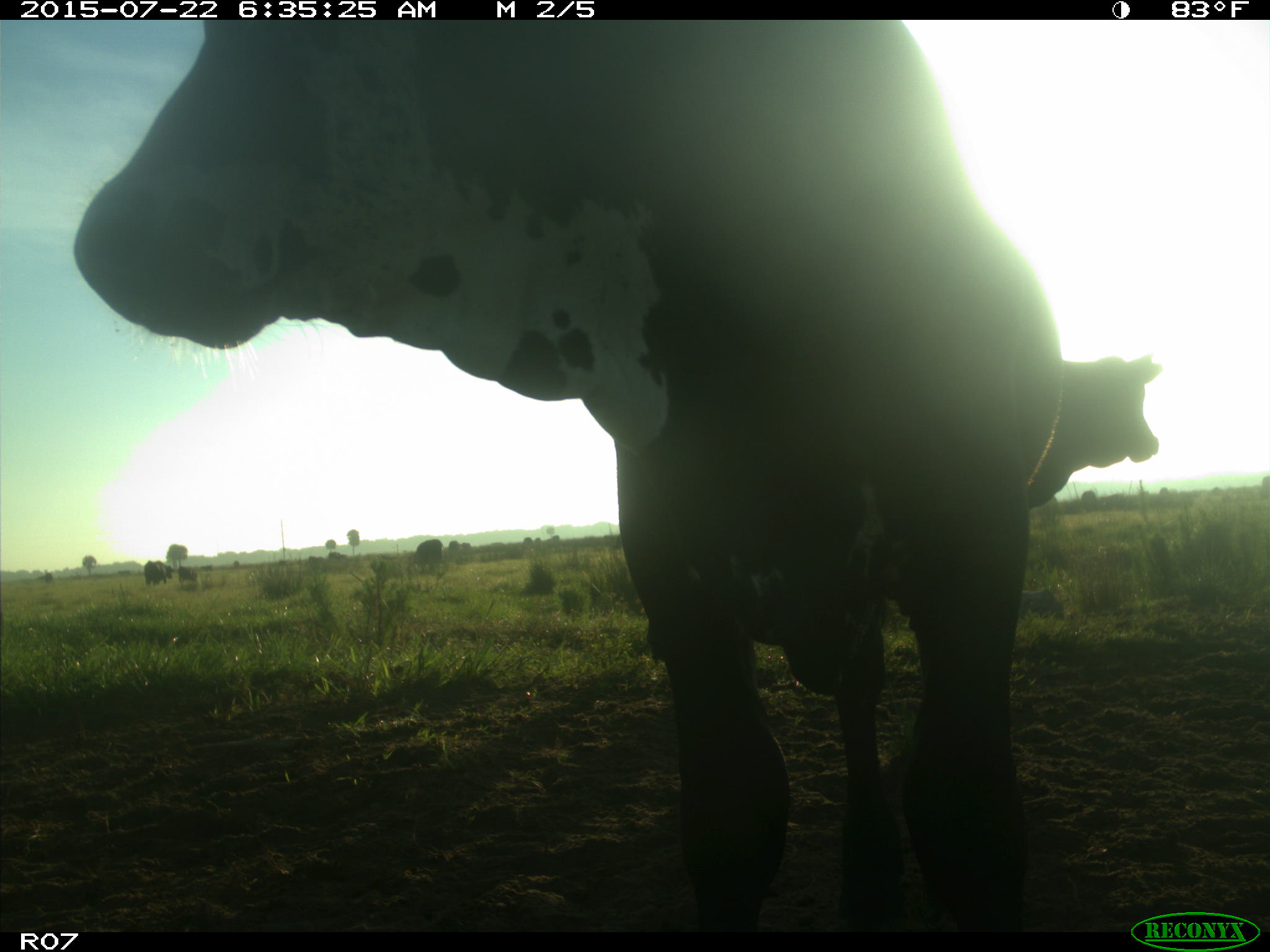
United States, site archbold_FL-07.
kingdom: Animalia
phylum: Chordata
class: Mammalia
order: Artiodactyla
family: Bovidae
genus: Bos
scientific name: Bos taurus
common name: domestic cow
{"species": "Bos taurus (domestic cow)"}